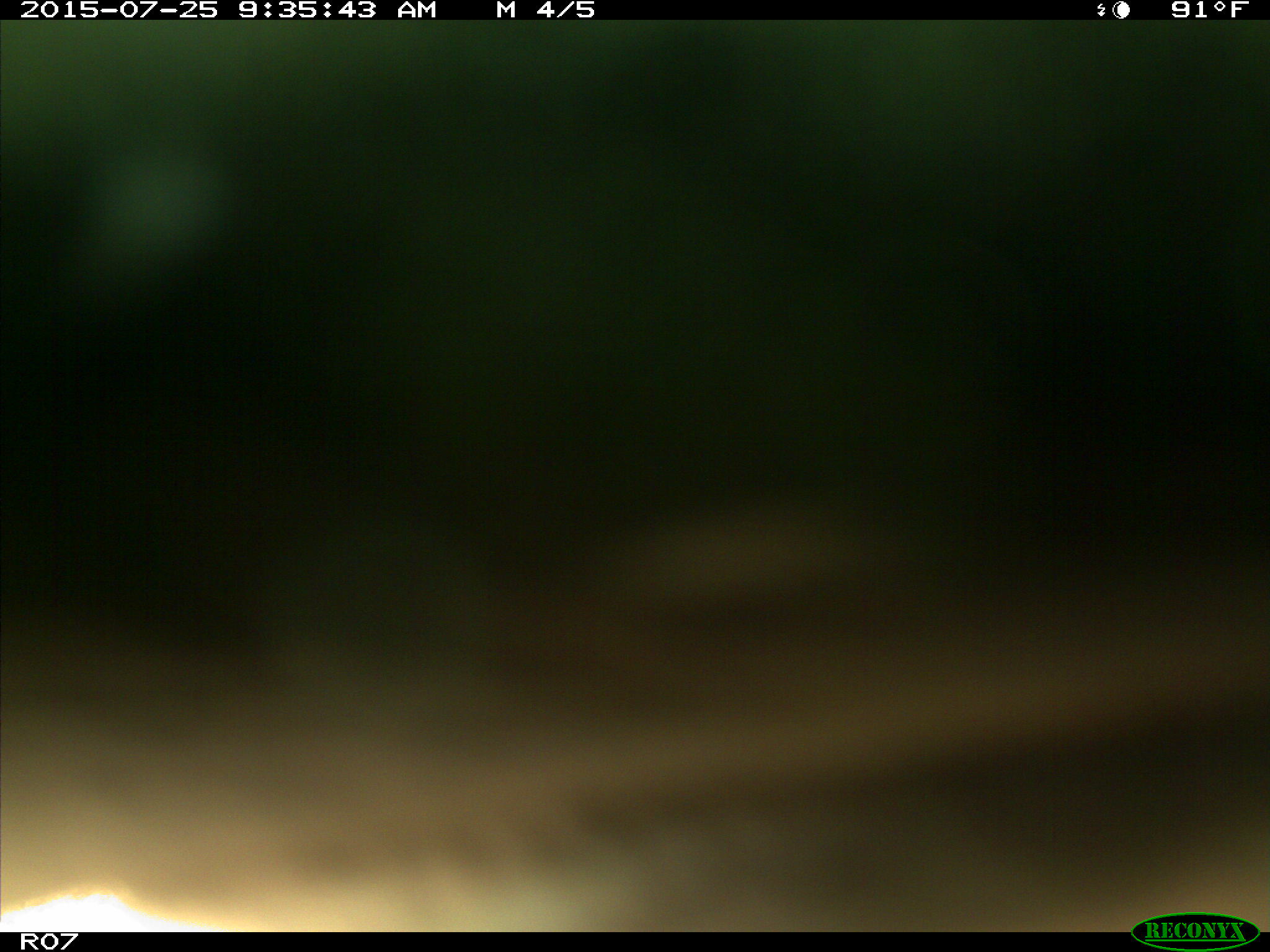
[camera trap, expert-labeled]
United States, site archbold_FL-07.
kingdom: Animalia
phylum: Chordata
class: Mammalia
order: Artiodactyla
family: Bovidae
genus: Bos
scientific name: Bos taurus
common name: domestic cow